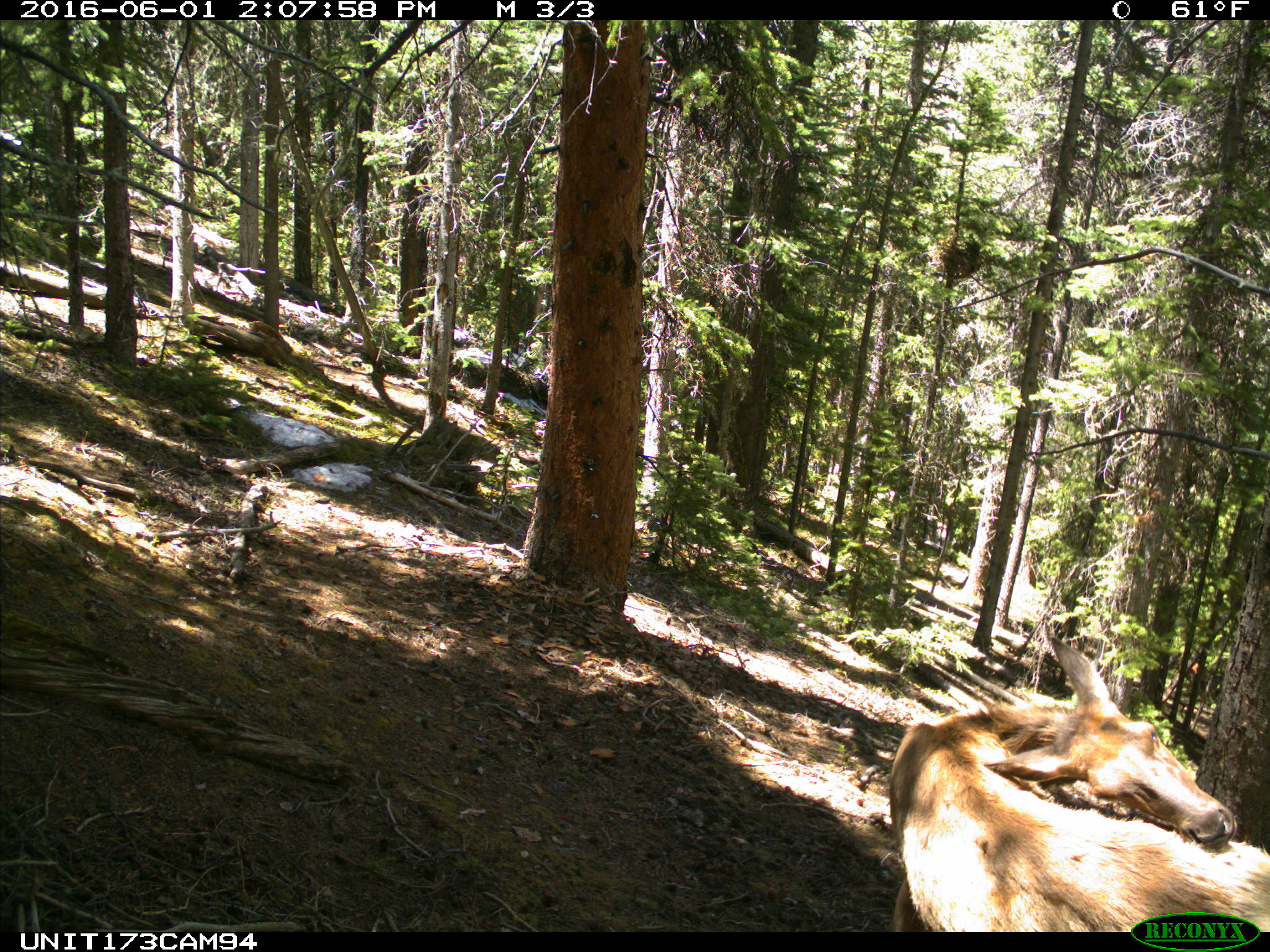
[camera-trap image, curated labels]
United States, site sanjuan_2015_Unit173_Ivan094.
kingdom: Animalia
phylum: Chordata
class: Mammalia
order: Artiodactyla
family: Cervidae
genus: Cervus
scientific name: Cervus elaphus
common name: red deer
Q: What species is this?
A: Cervus elaphus (red deer).